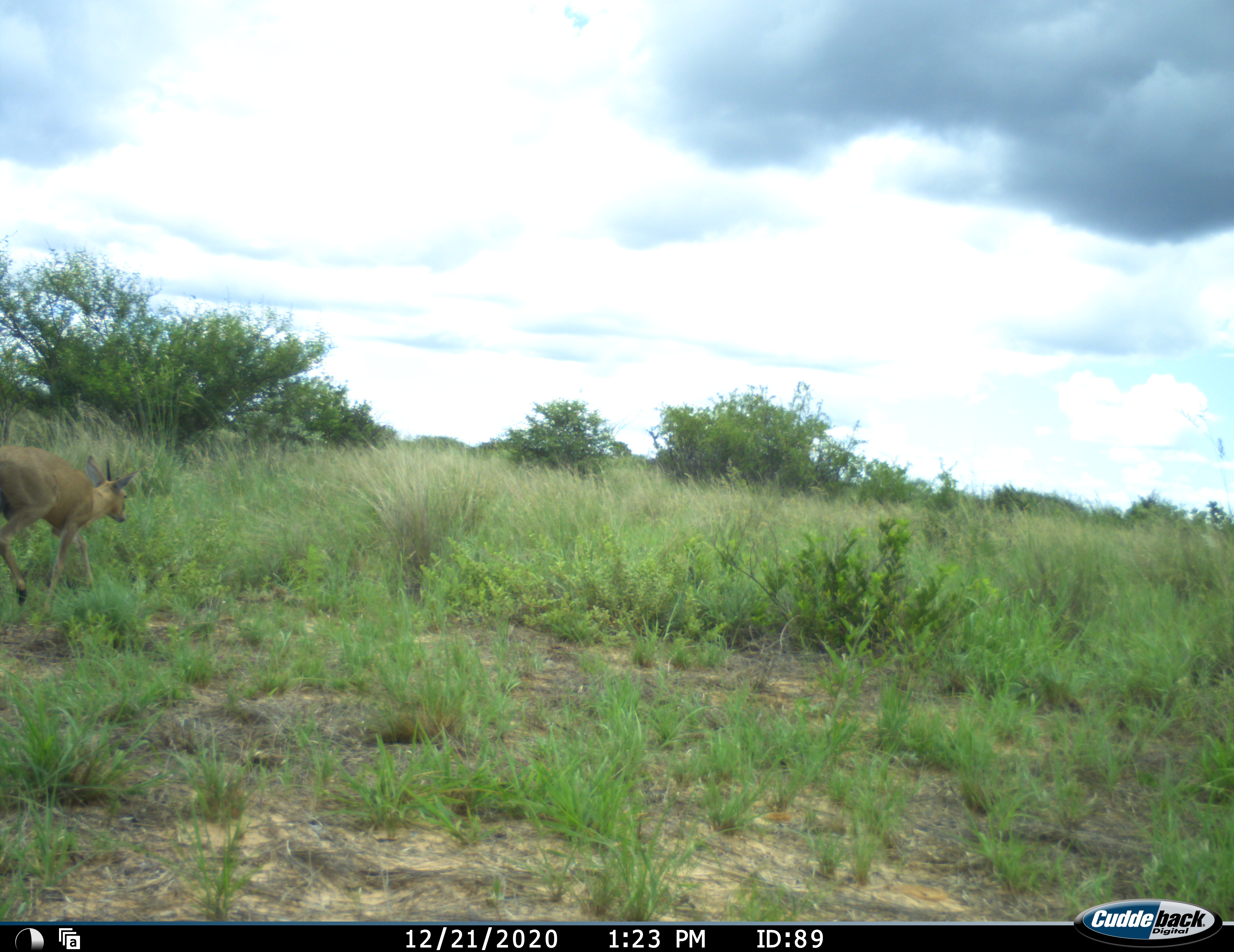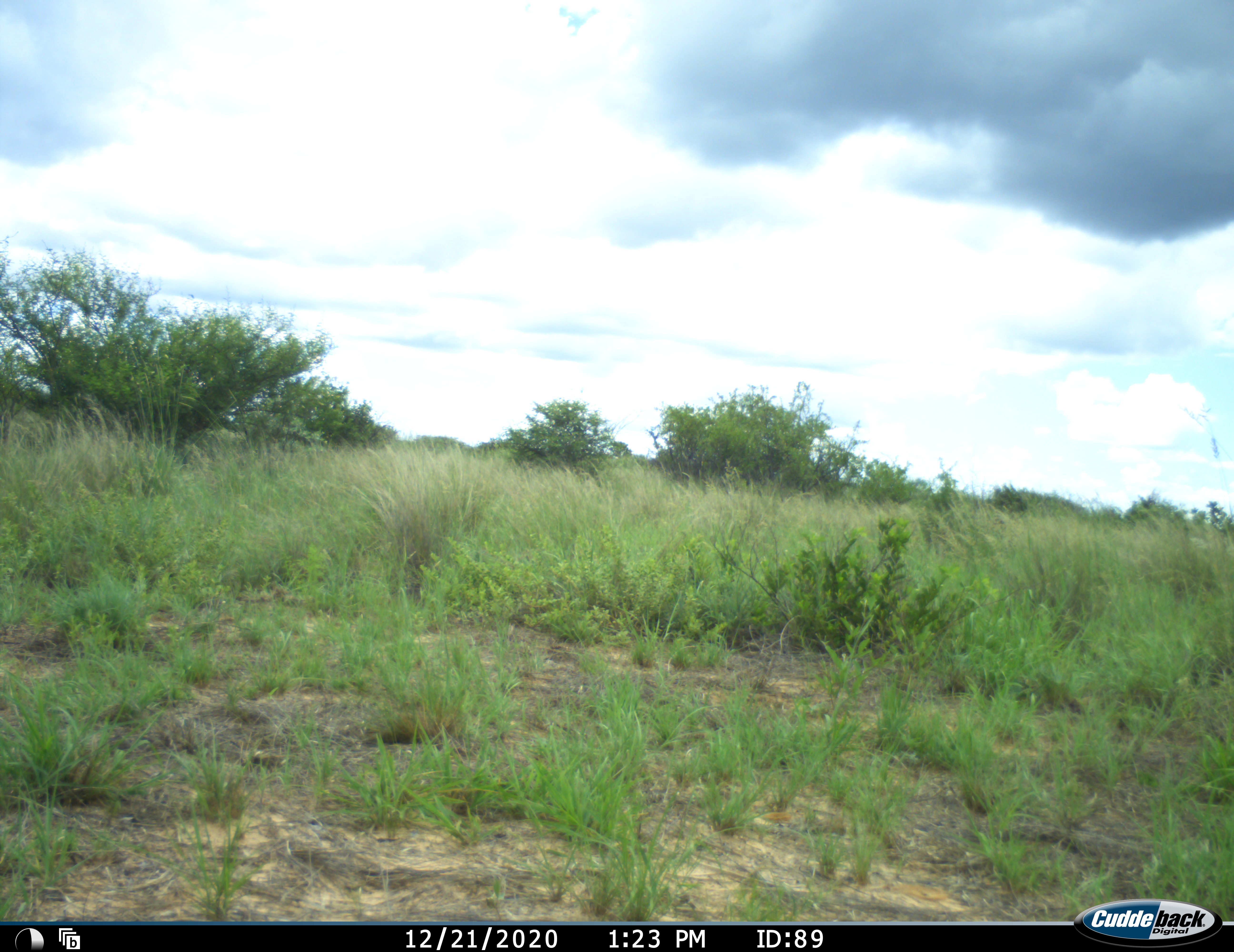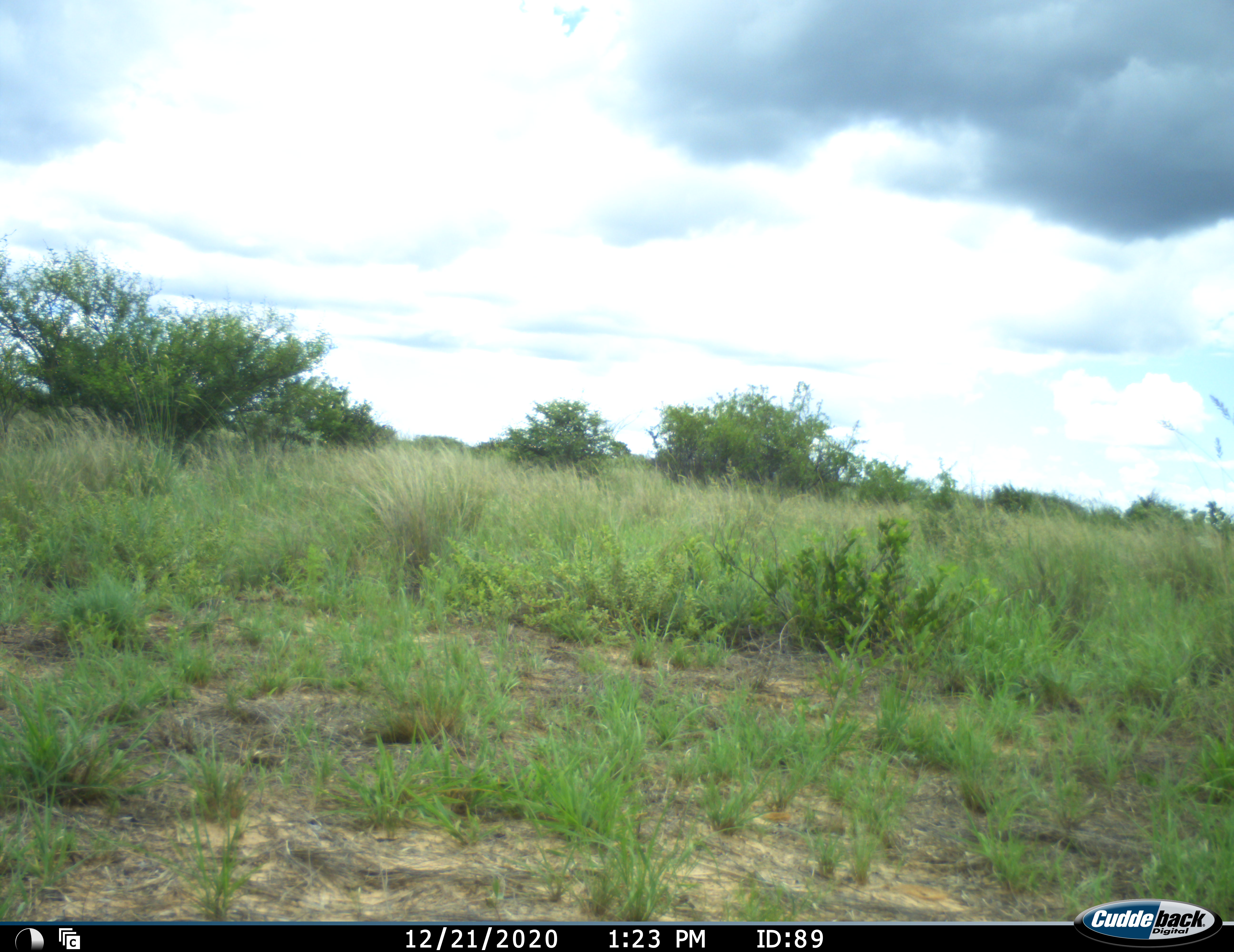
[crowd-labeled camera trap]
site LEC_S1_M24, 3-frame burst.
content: unidentified animal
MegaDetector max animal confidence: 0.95